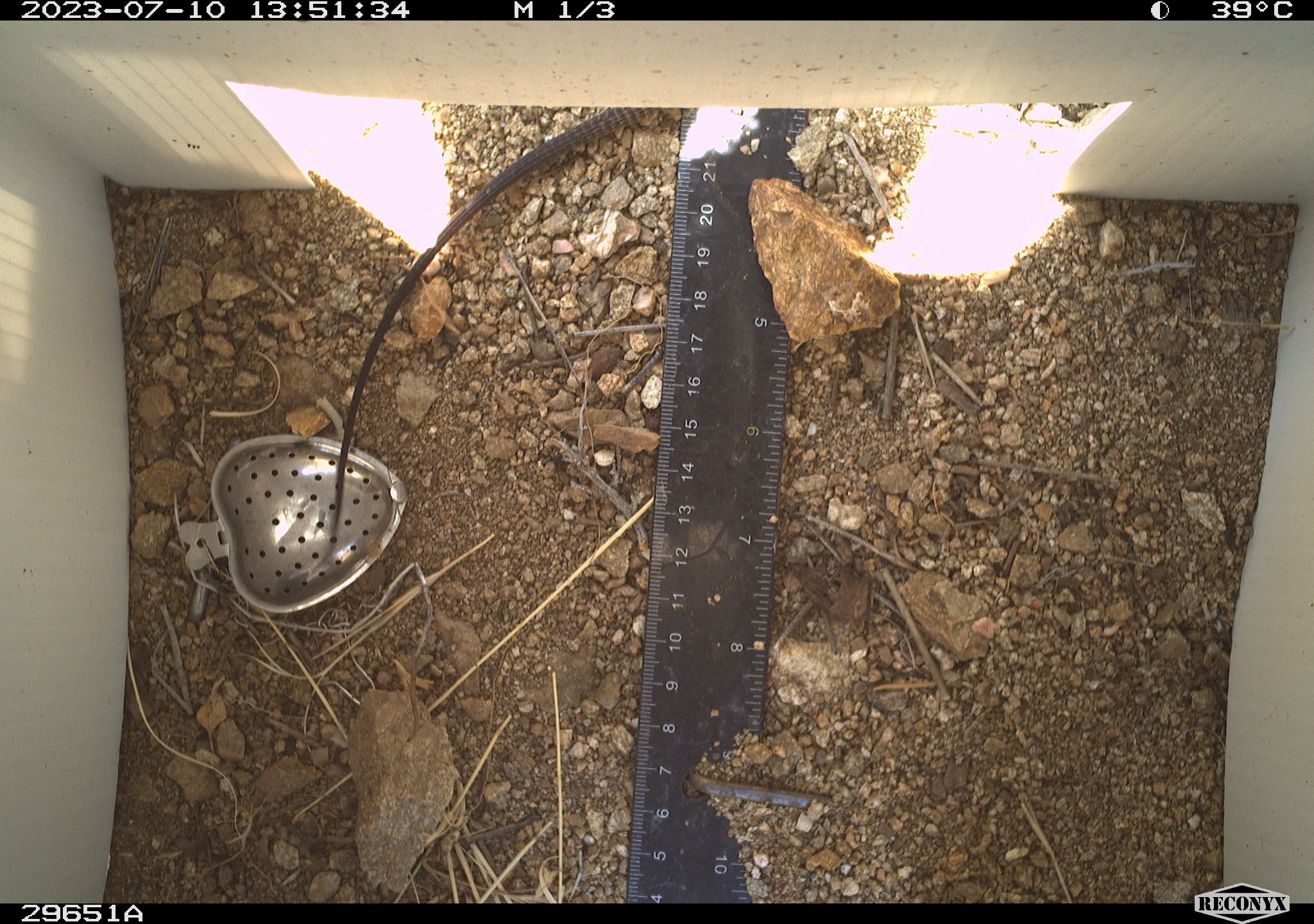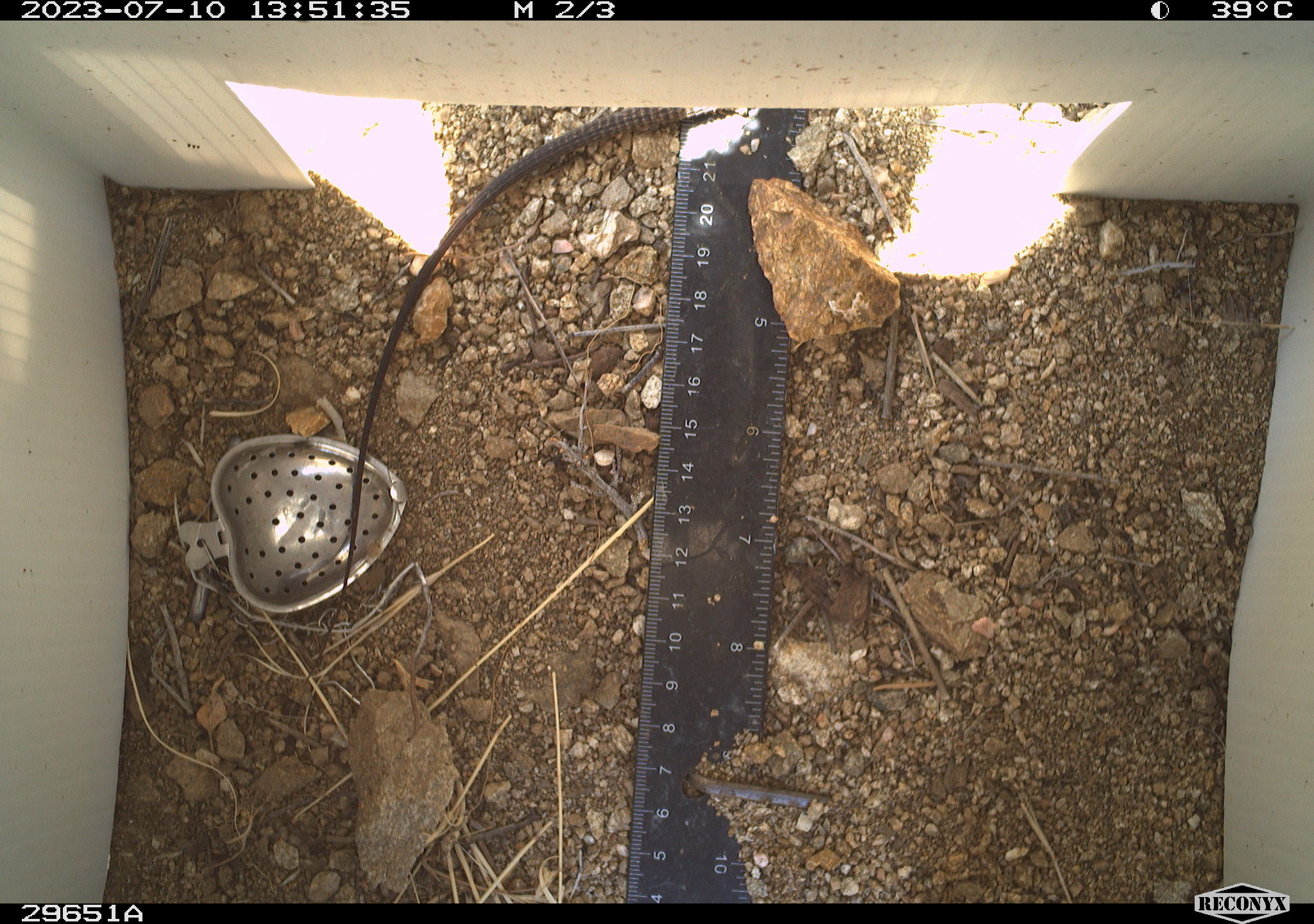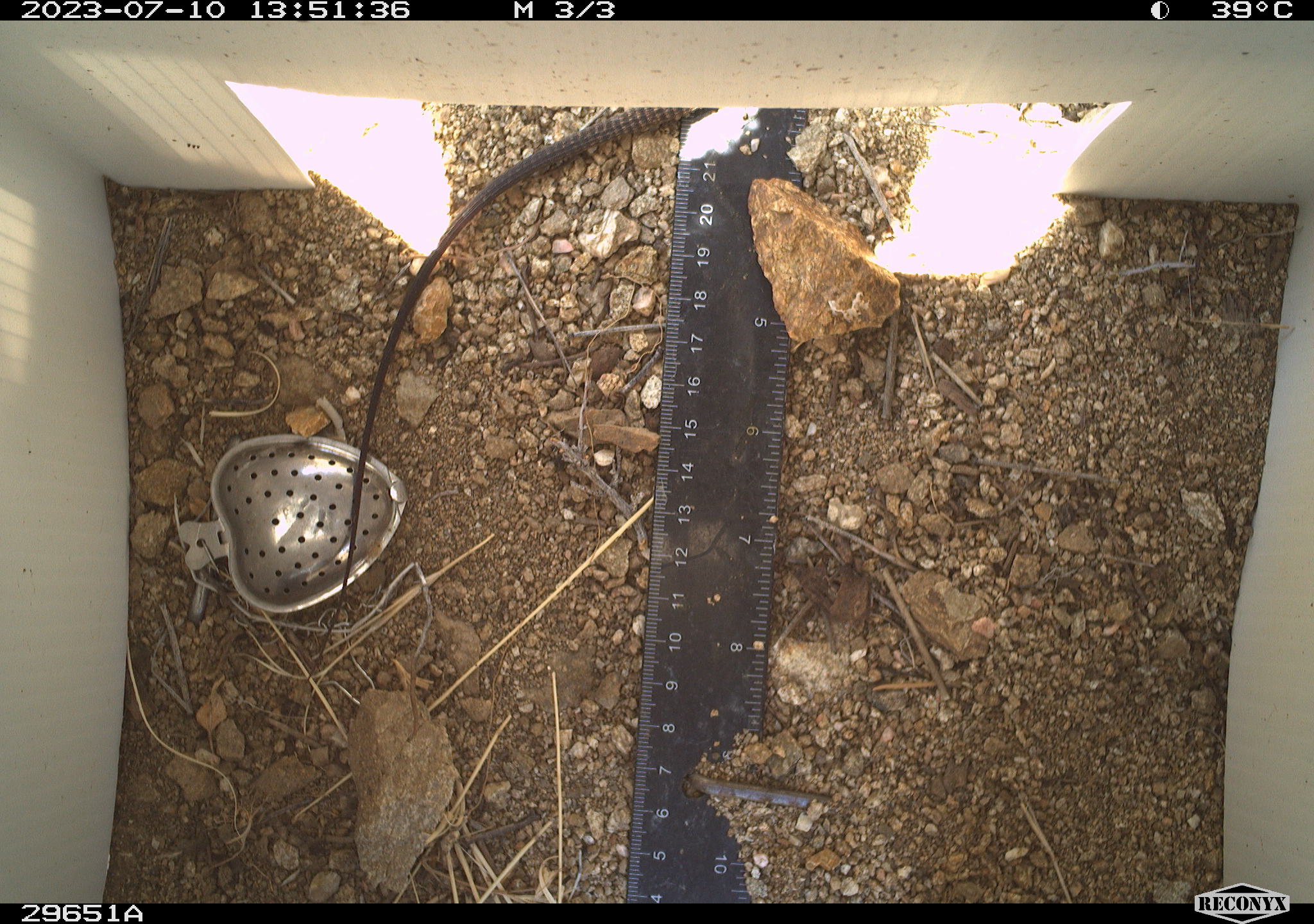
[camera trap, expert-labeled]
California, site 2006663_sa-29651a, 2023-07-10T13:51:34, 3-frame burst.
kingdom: Animalia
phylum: Chordata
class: Reptilia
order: Squamata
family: Teiidae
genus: Aspidoscelis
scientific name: Aspidoscelis tigris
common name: western whiptail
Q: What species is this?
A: Western whiptail (Aspidoscelis tigris).